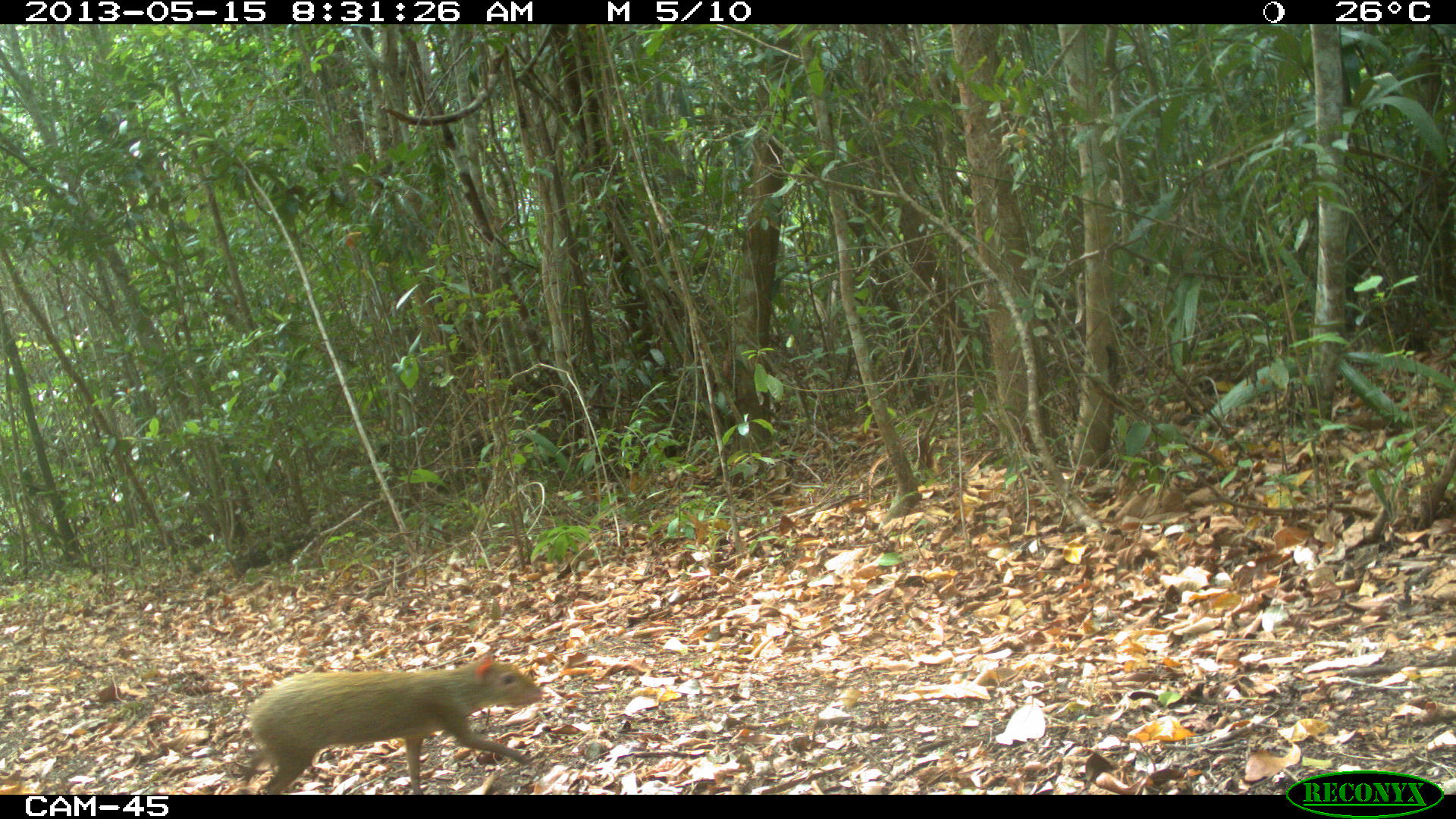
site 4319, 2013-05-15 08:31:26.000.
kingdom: Animalia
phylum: Chordata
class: Mammalia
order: Rodentia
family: Dasyproctidae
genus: Dasyprocta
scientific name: Dasyprocta punctata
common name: central american agouti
Dasyprocta punctata (central american agouti), count 1.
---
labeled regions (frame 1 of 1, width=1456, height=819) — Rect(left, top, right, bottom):
dasyprocta punctata: Rect(237, 652, 542, 793)